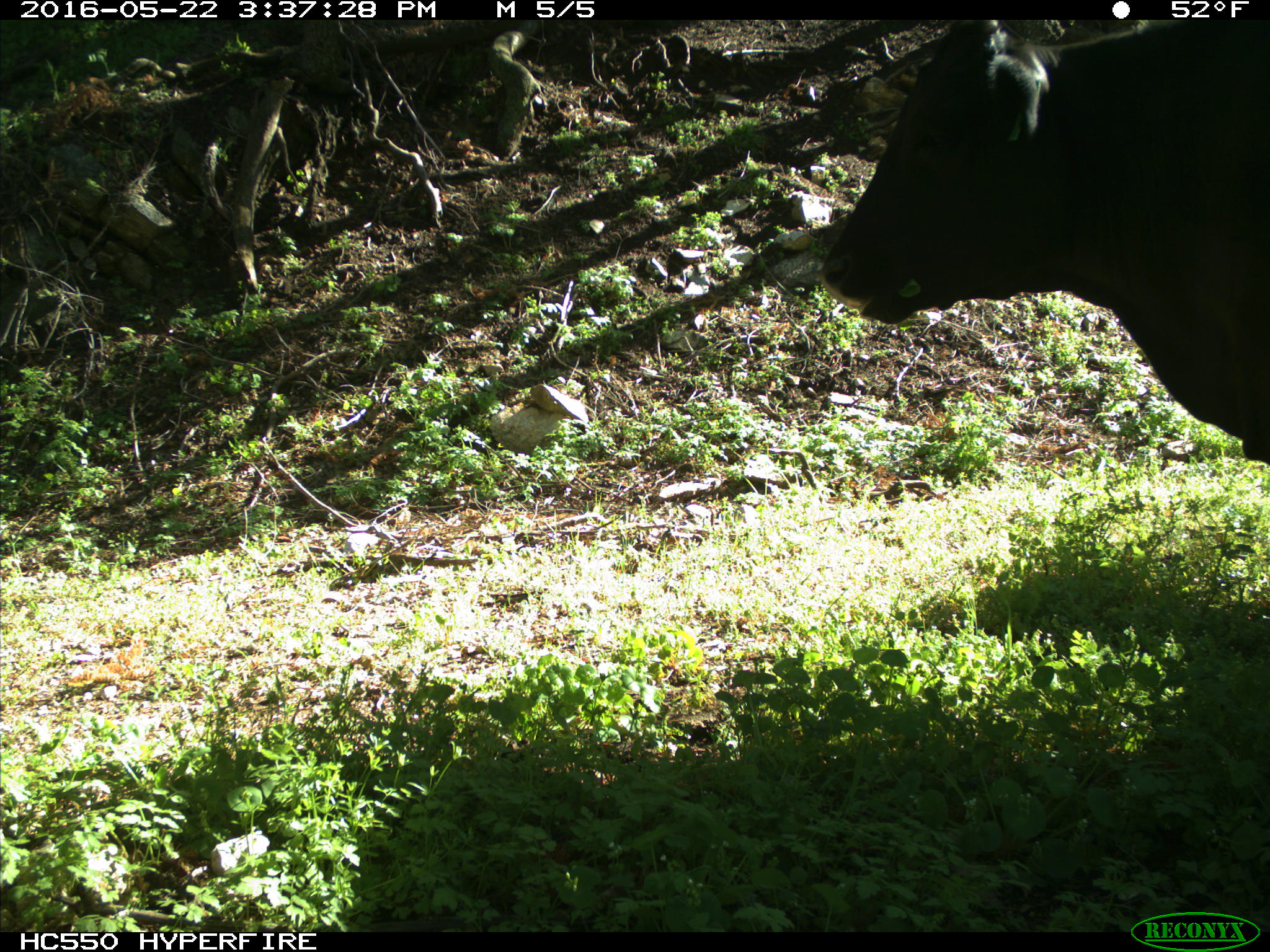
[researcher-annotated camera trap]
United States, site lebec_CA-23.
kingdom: Animalia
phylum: Chordata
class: Mammalia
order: Artiodactyla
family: Bovidae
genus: Bos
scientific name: Bos taurus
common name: domestic cow